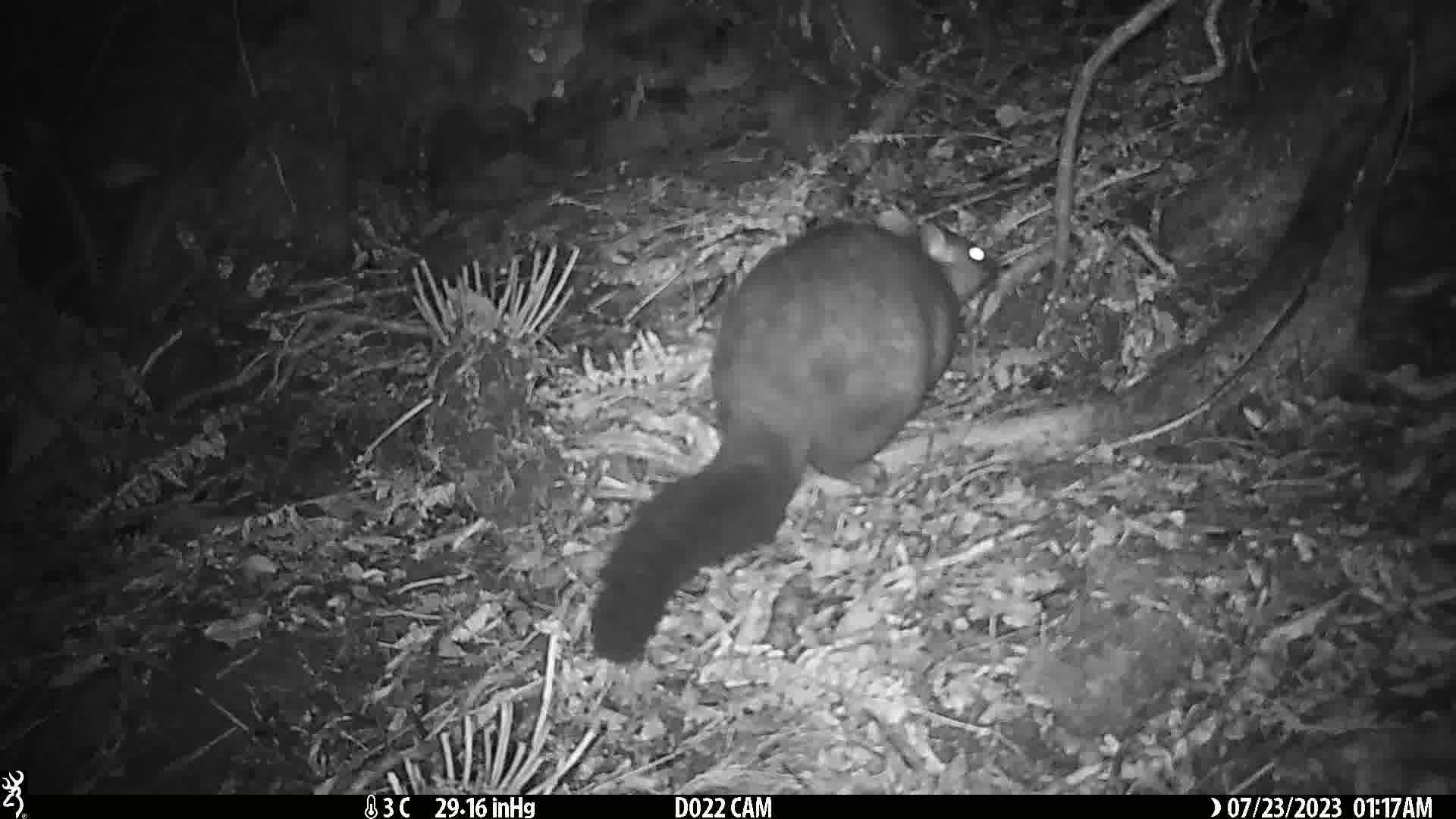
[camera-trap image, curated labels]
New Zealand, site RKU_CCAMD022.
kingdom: Animalia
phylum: Chordata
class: Mammalia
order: Diprotodontia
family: Phalangeridae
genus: Trichosurus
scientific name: Trichosurus vulpecula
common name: common brushtail possum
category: possum